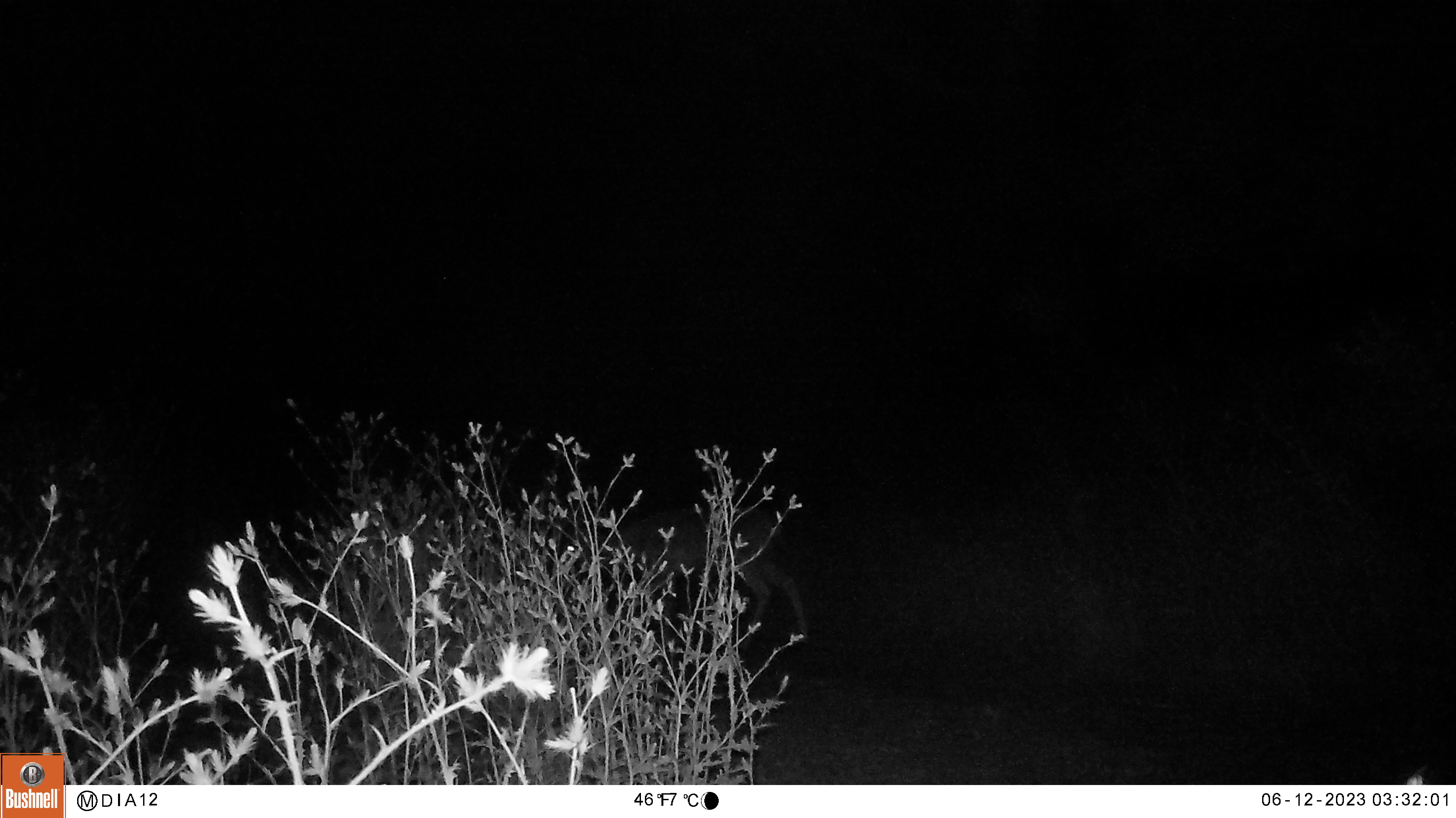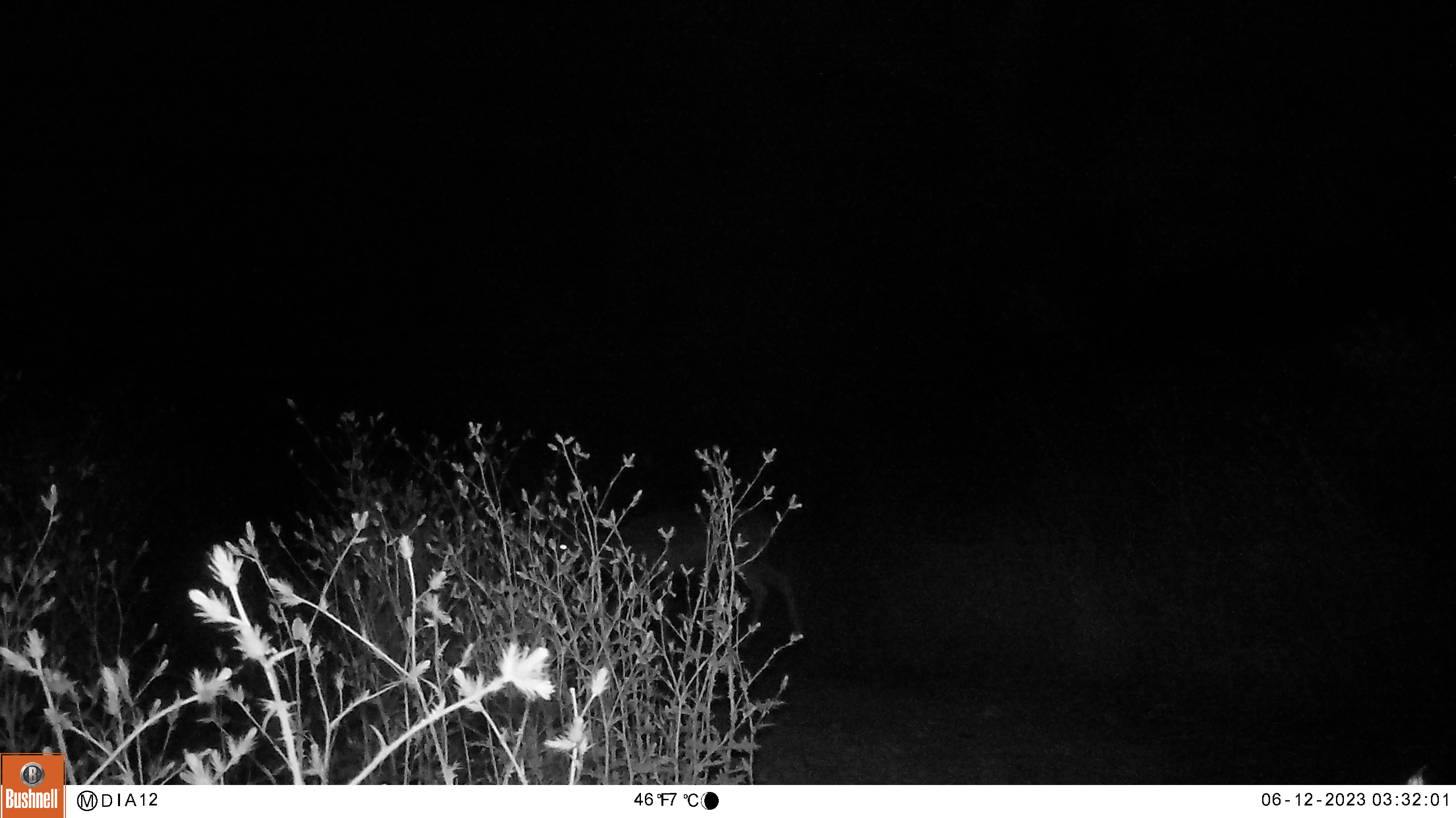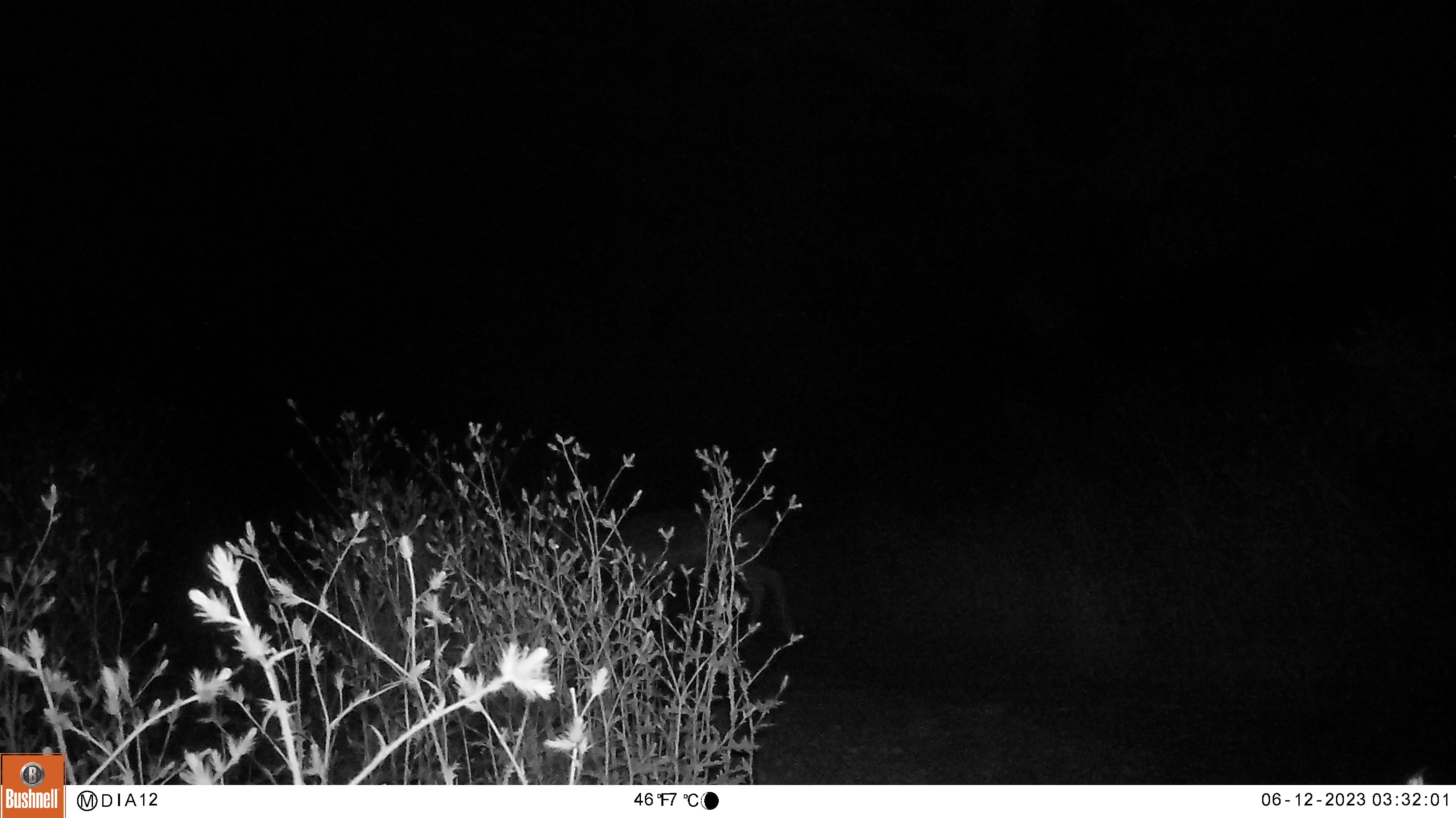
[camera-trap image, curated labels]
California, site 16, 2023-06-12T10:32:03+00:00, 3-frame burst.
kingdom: Animalia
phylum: Chordata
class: Mammalia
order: Artiodactyla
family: Cervidae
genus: Odocoileus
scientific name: Odocoileus hemionus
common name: mule deer